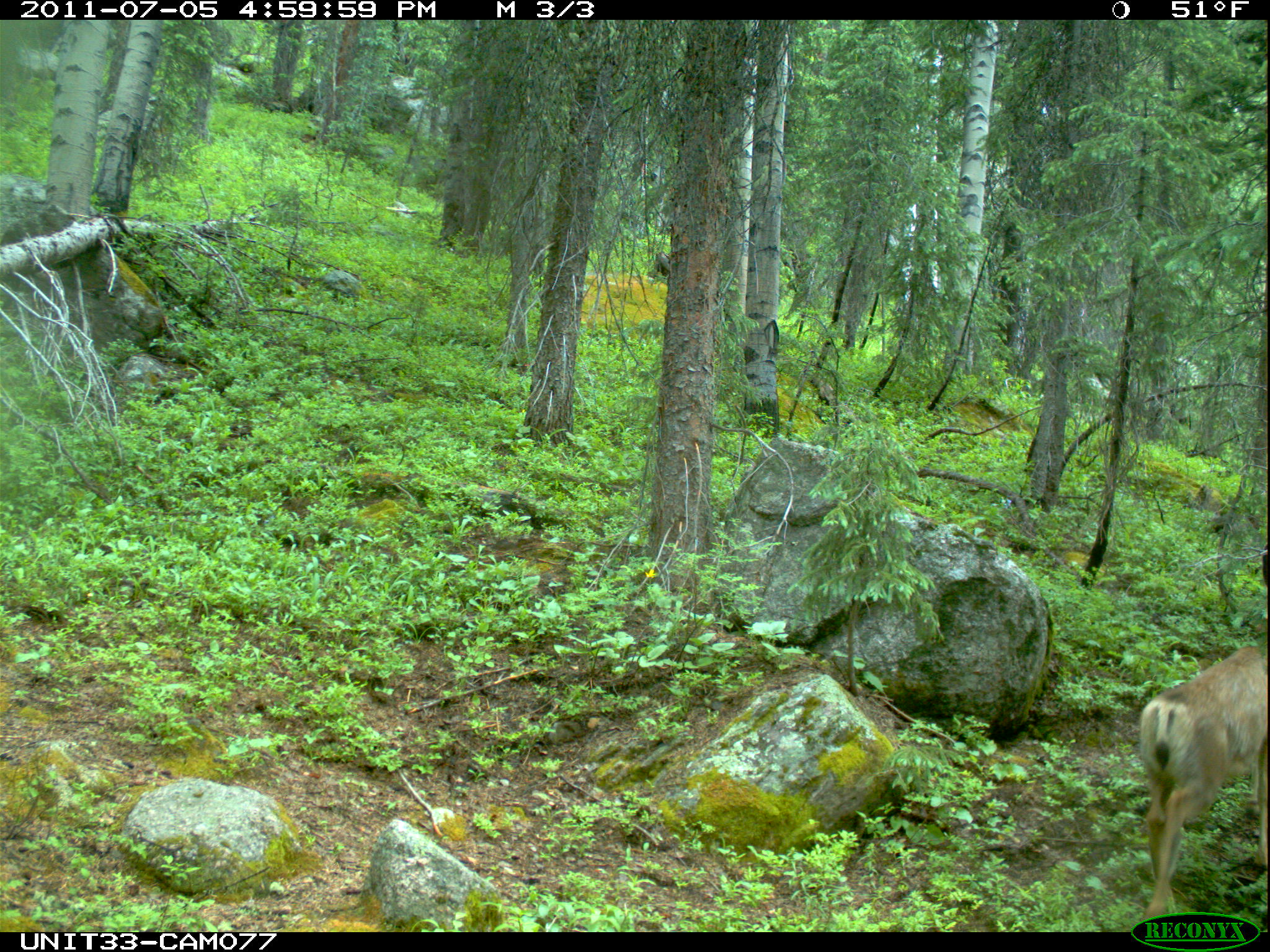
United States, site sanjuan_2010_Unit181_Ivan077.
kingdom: Animalia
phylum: Chordata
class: Mammalia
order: Artiodactyla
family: Cervidae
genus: Odocoileus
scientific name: Odocoileus hemionus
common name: mule deer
Odocoileus hemionus (mule deer).